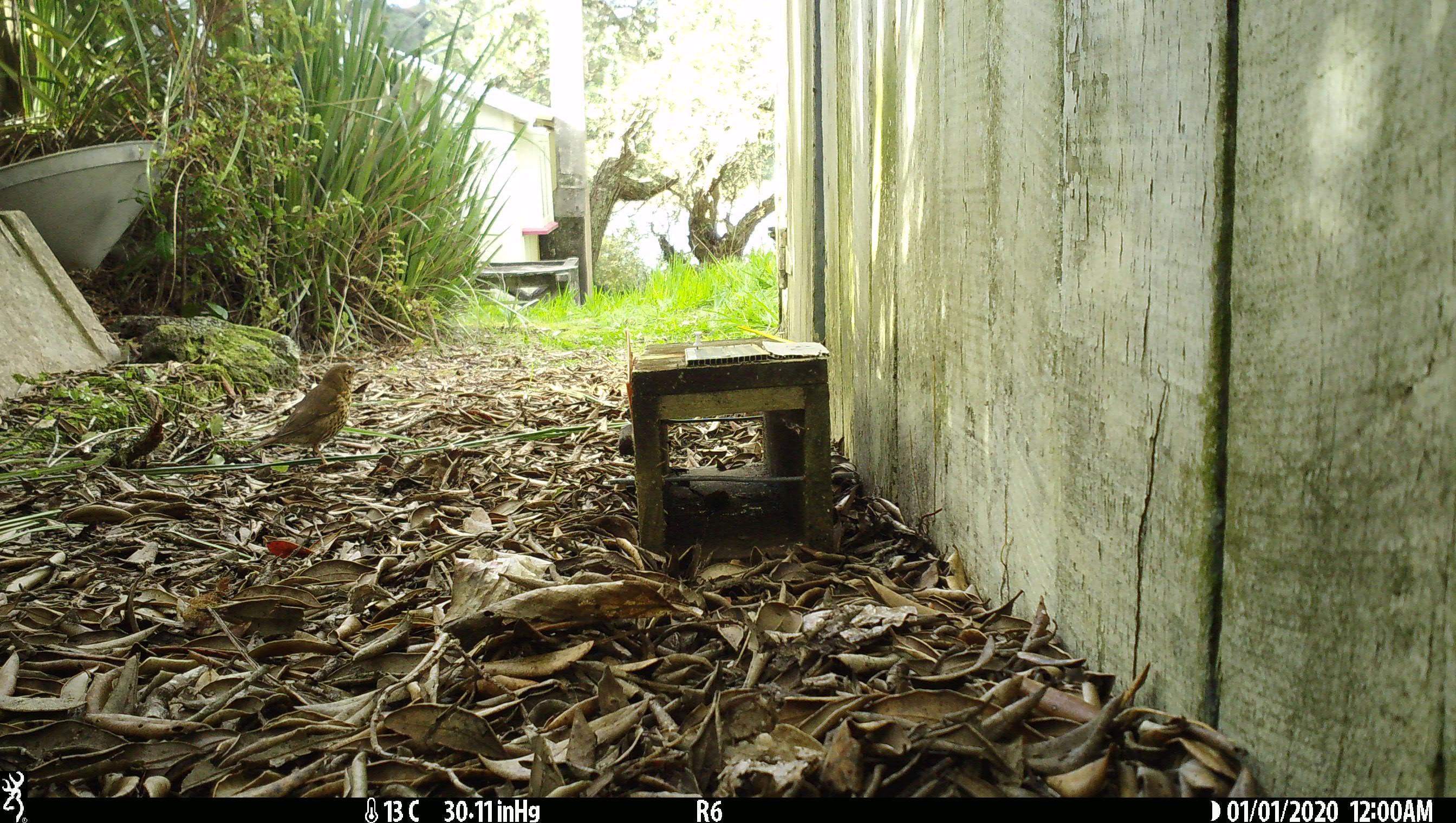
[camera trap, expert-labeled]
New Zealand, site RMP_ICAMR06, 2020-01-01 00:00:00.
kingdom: Animalia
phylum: Chordata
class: Aves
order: Passeriformes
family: Turdidae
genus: Turdus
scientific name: Turdus philomelos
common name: song thrush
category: thrush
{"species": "thrush (song thrush) (Turdus philomelos)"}